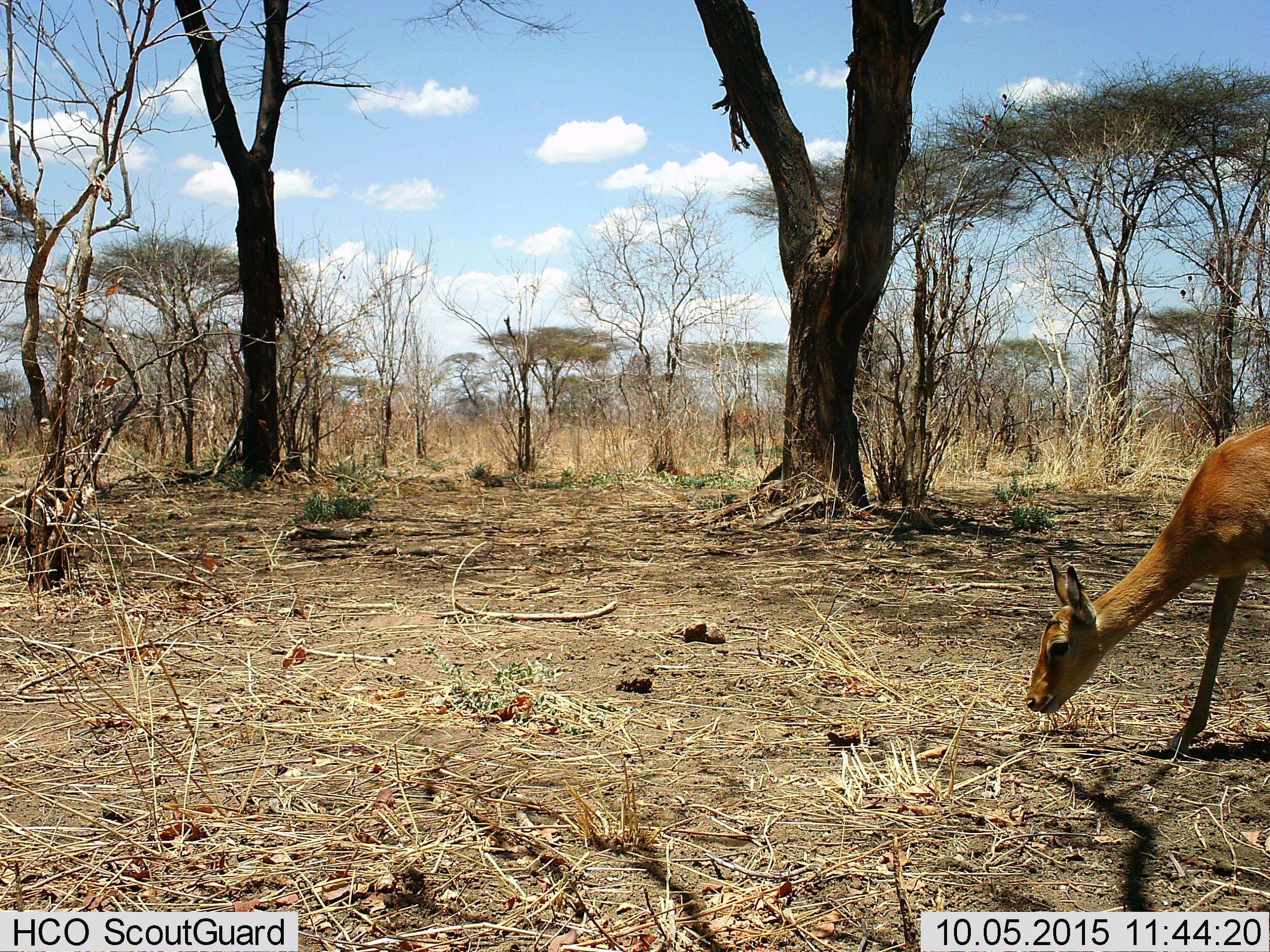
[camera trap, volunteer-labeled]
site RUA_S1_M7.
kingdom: Animalia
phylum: Chordata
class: Mammalia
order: Artiodactyla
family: Bovidae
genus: Aepyceros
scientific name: Aepyceros melampus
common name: impala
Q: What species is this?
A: Impala (Aepyceros melampus).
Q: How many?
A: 1.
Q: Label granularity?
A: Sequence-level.